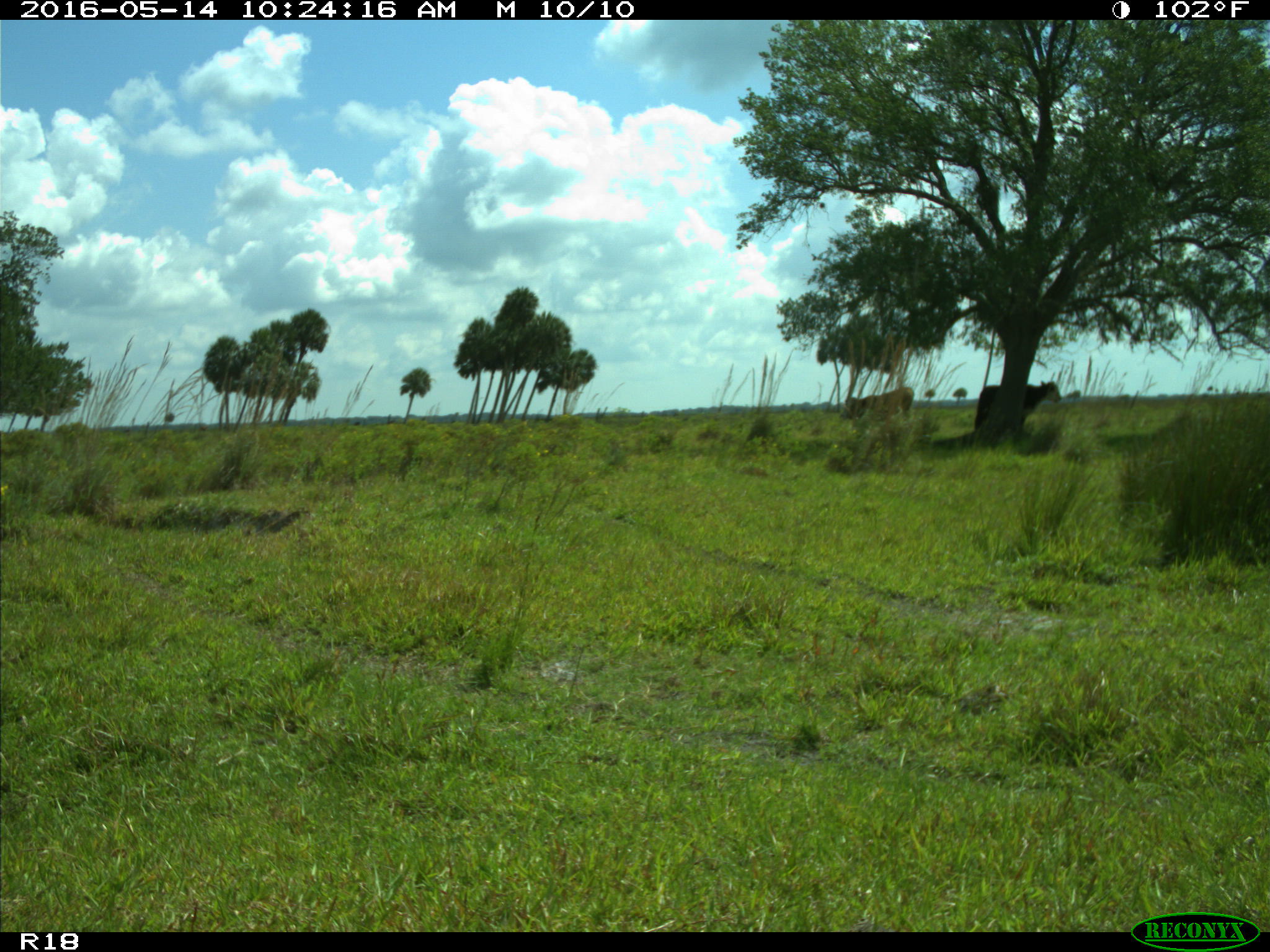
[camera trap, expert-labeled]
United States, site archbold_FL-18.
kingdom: Animalia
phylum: Chordata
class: Mammalia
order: Artiodactyla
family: Bovidae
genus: Bos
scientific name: Bos taurus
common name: domestic cow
Bos taurus (domestic cow).